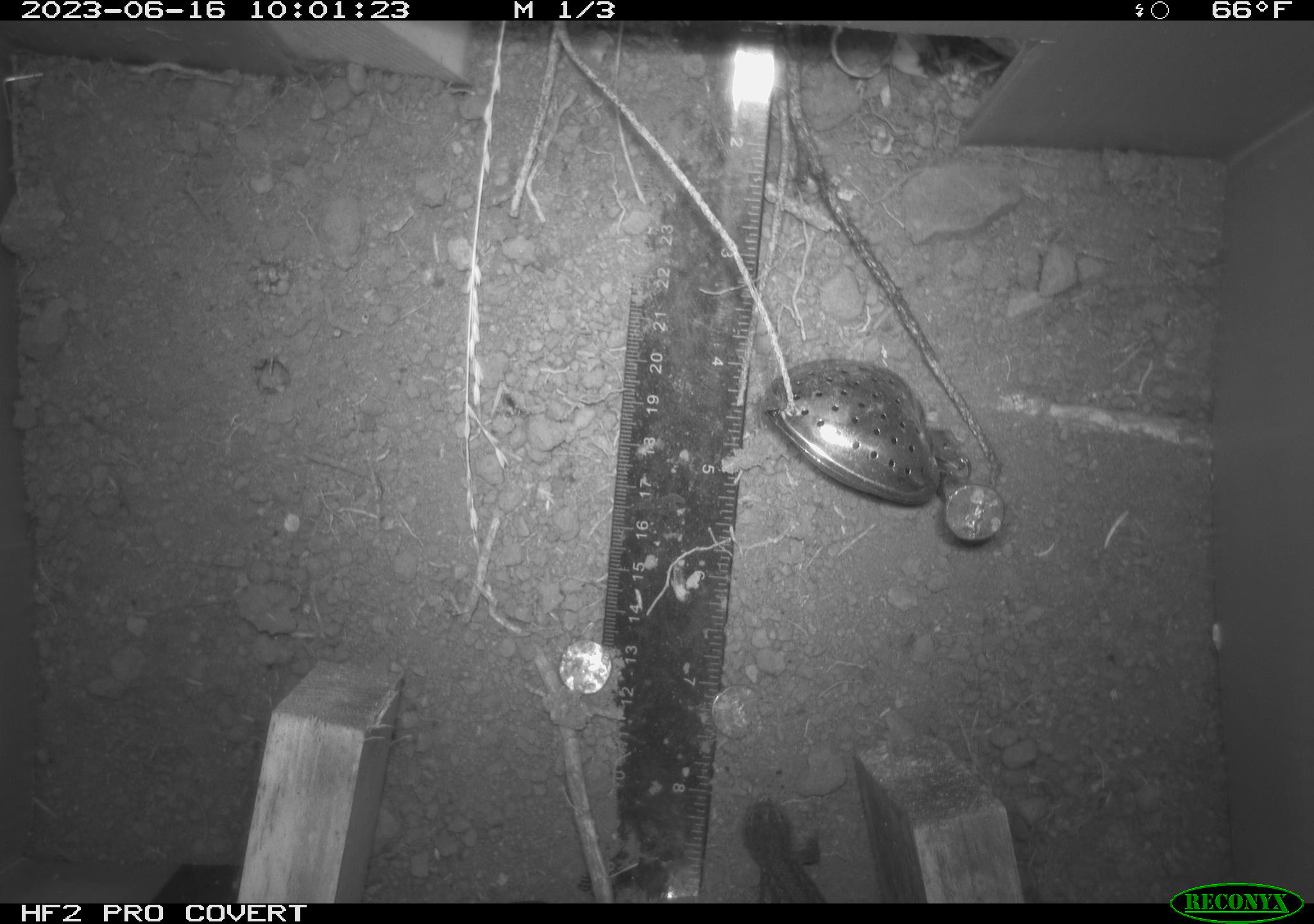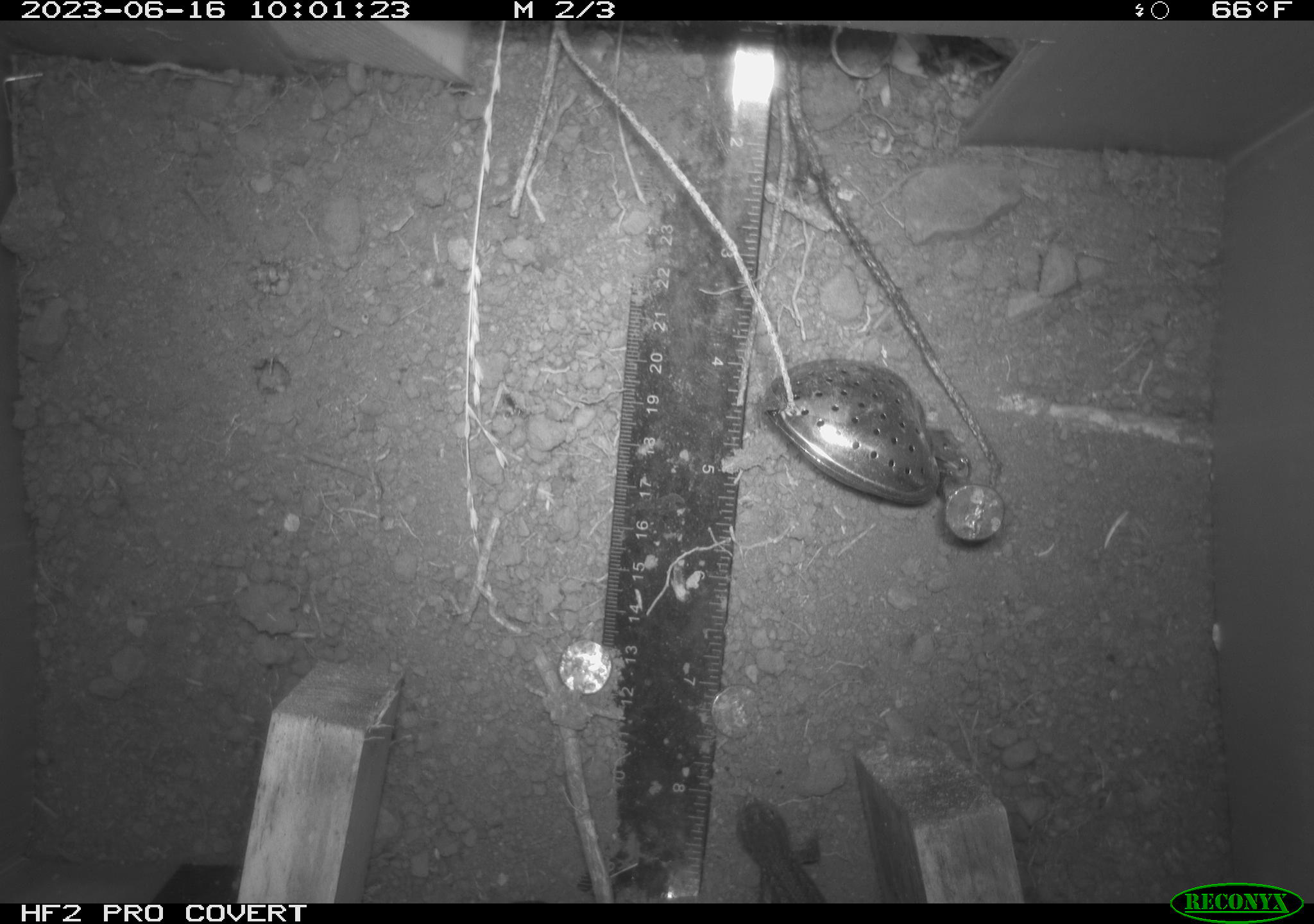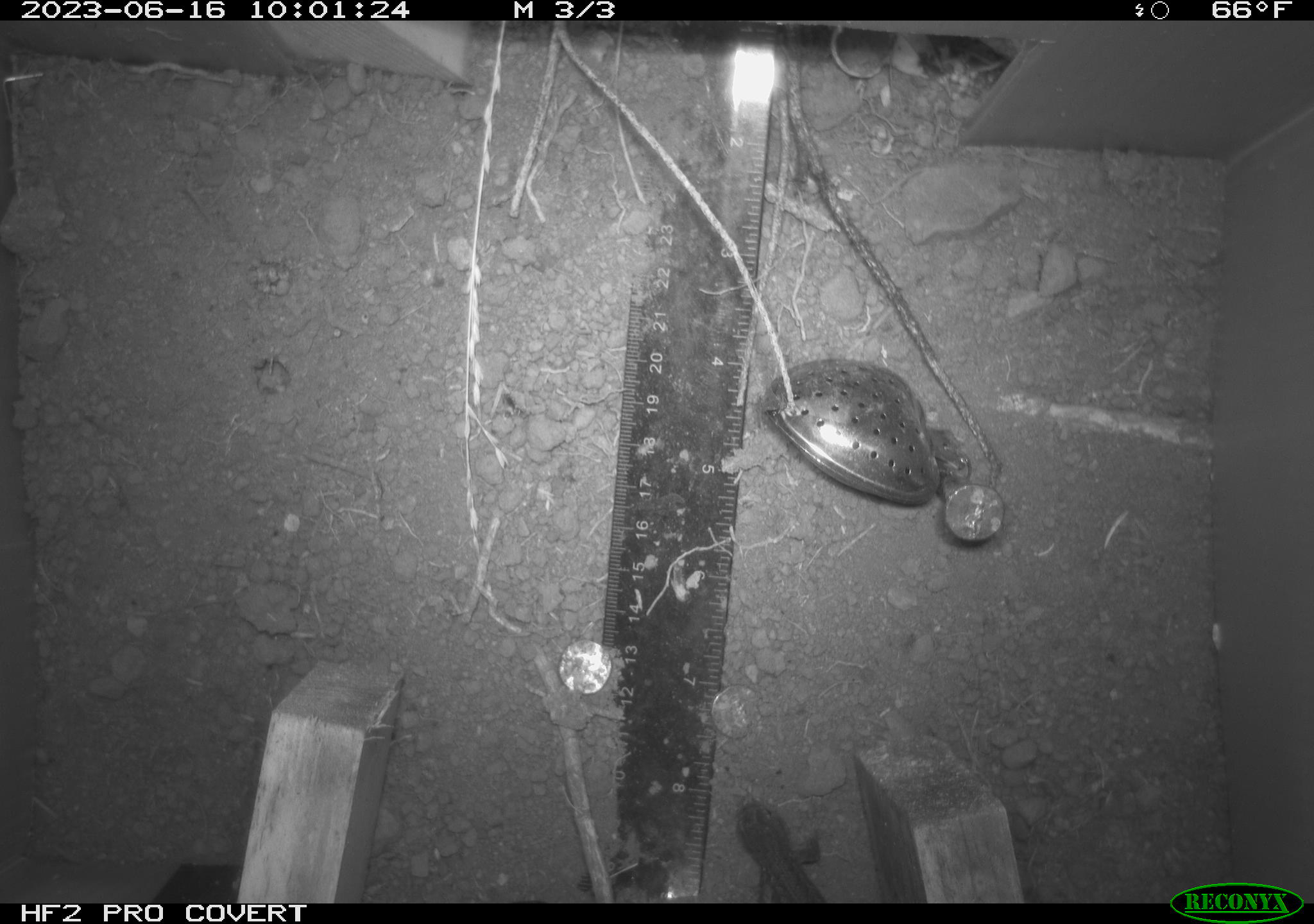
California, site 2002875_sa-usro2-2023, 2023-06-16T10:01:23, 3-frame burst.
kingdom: Animalia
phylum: Chordata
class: Reptilia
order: Squamata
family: Phrynosomatidae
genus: Sceloporus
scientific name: Sceloporus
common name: spiny lizards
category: sceloporus species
Sceloporus species (spiny lizards) (Sceloporus).